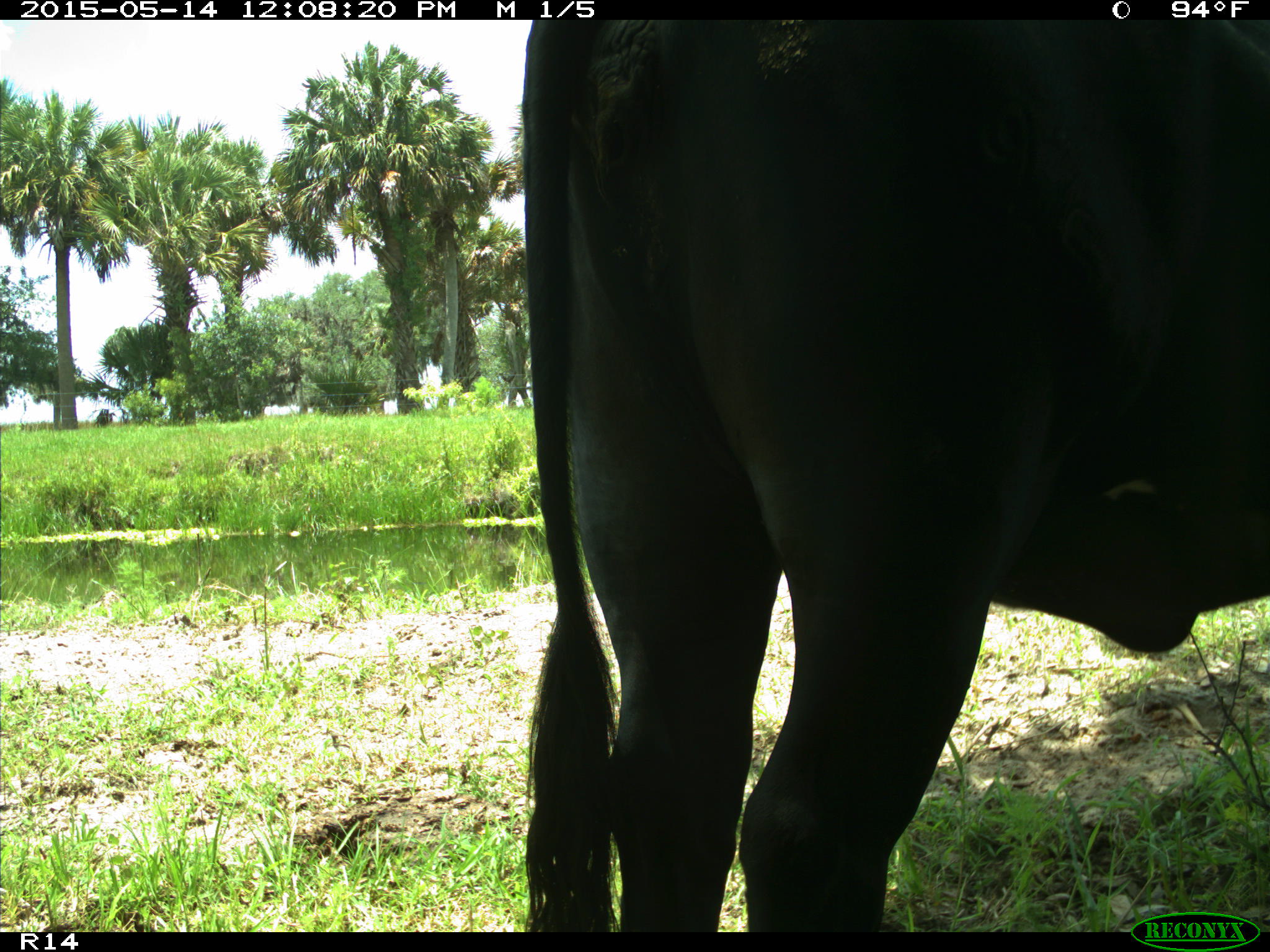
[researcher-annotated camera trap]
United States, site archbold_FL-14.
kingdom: Animalia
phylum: Chordata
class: Mammalia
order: Artiodactyla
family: Bovidae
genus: Bos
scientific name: Bos taurus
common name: domestic cow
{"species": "Bos taurus (domestic cow)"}